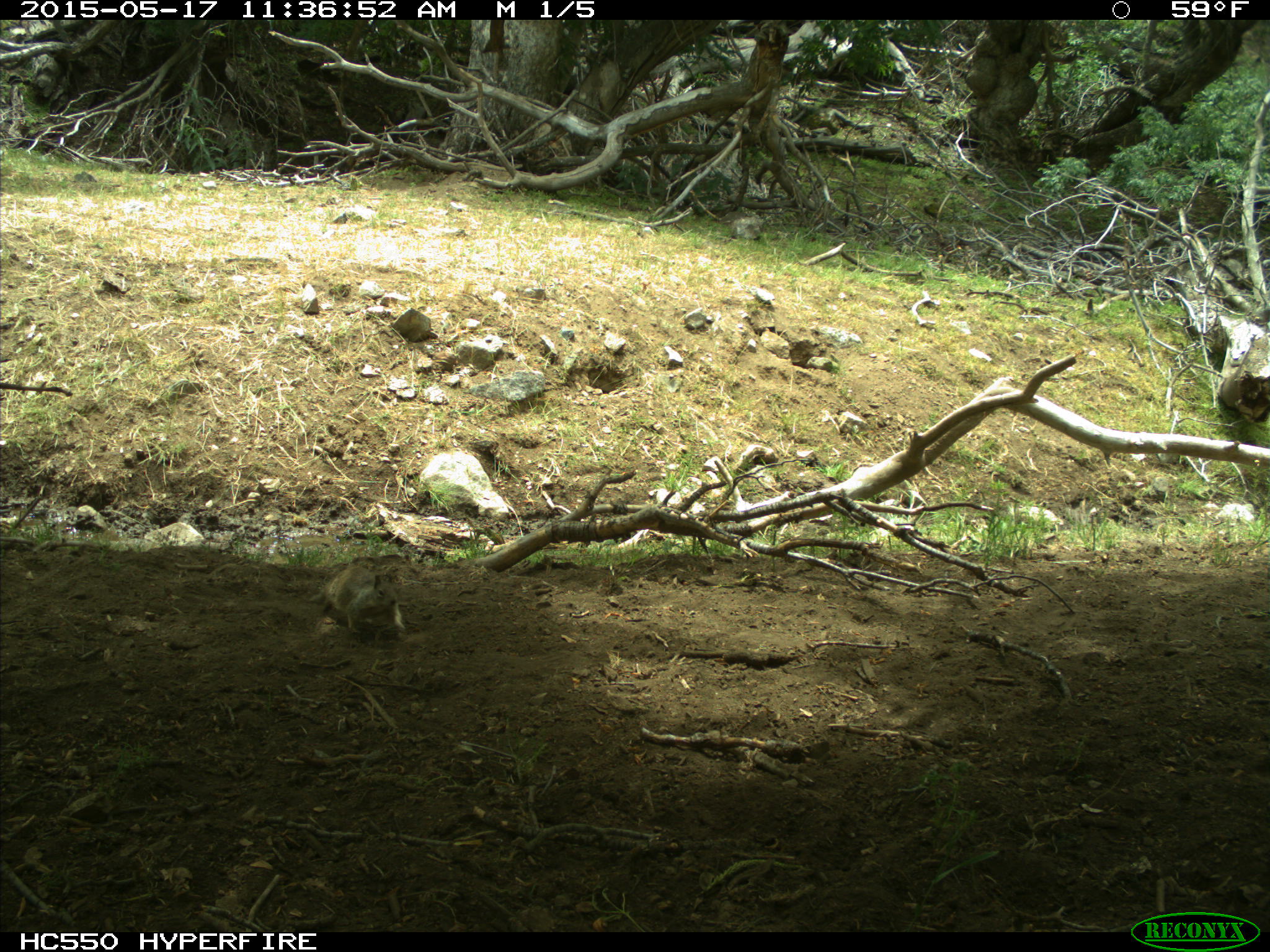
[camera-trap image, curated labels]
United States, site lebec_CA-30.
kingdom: Animalia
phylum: Chordata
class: Mammalia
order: Rodentia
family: Sciuridae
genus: Otospermophilus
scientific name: Otospermophilus beecheyi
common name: california ground squirrel